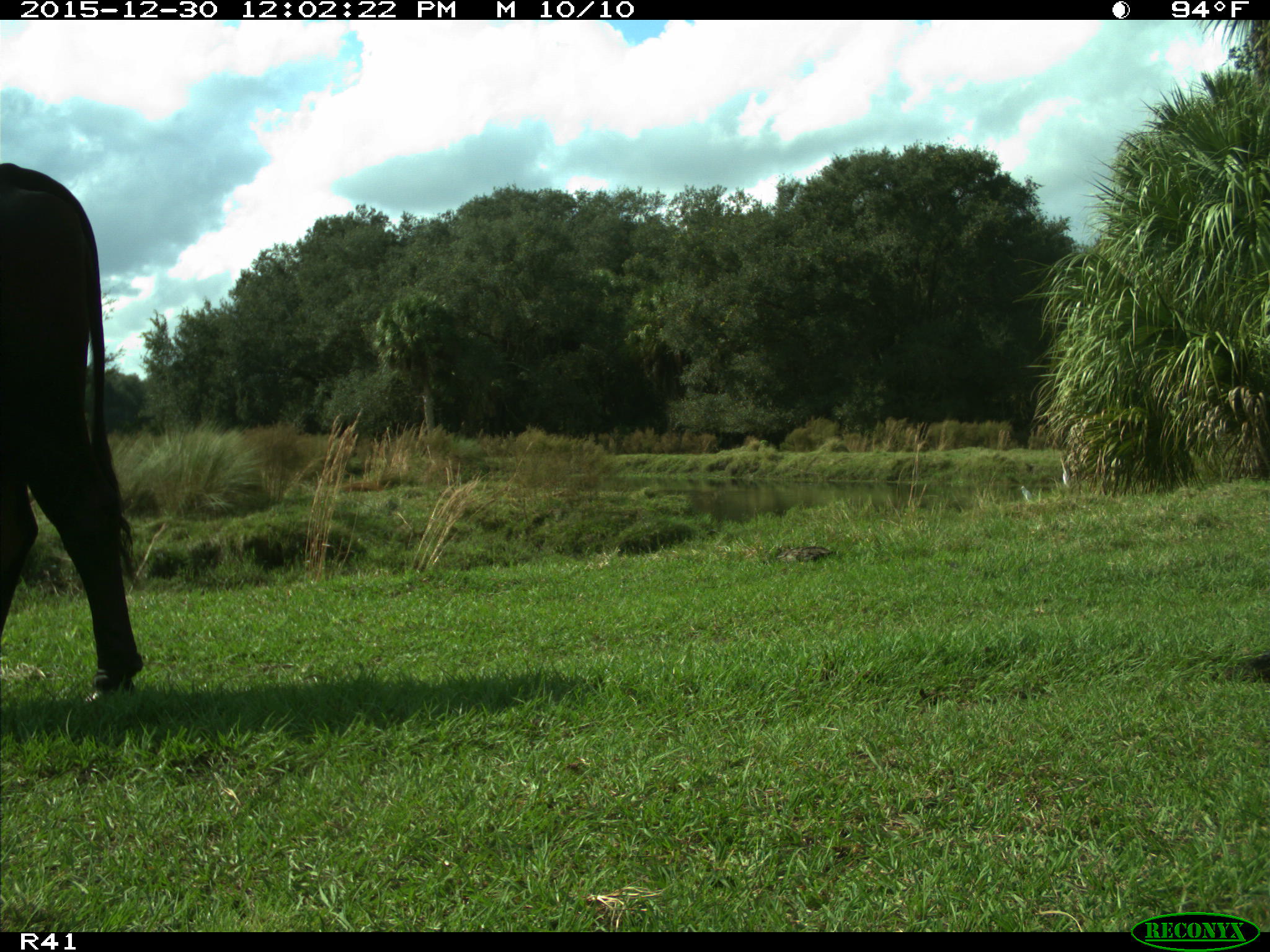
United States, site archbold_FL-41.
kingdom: Animalia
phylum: Chordata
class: Mammalia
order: Artiodactyla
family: Bovidae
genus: Bos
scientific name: Bos taurus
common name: domestic cow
Bos taurus (domestic cow).